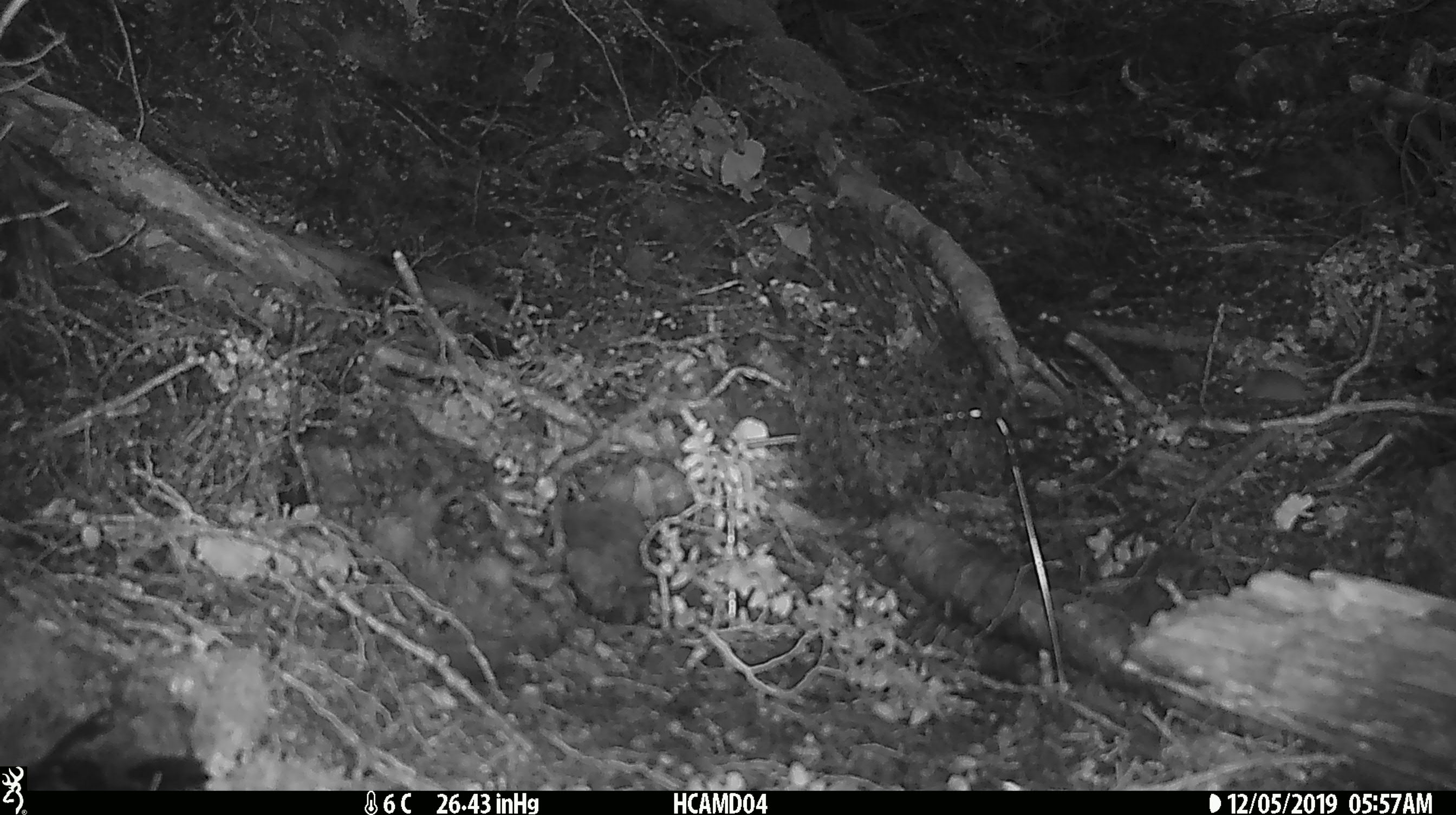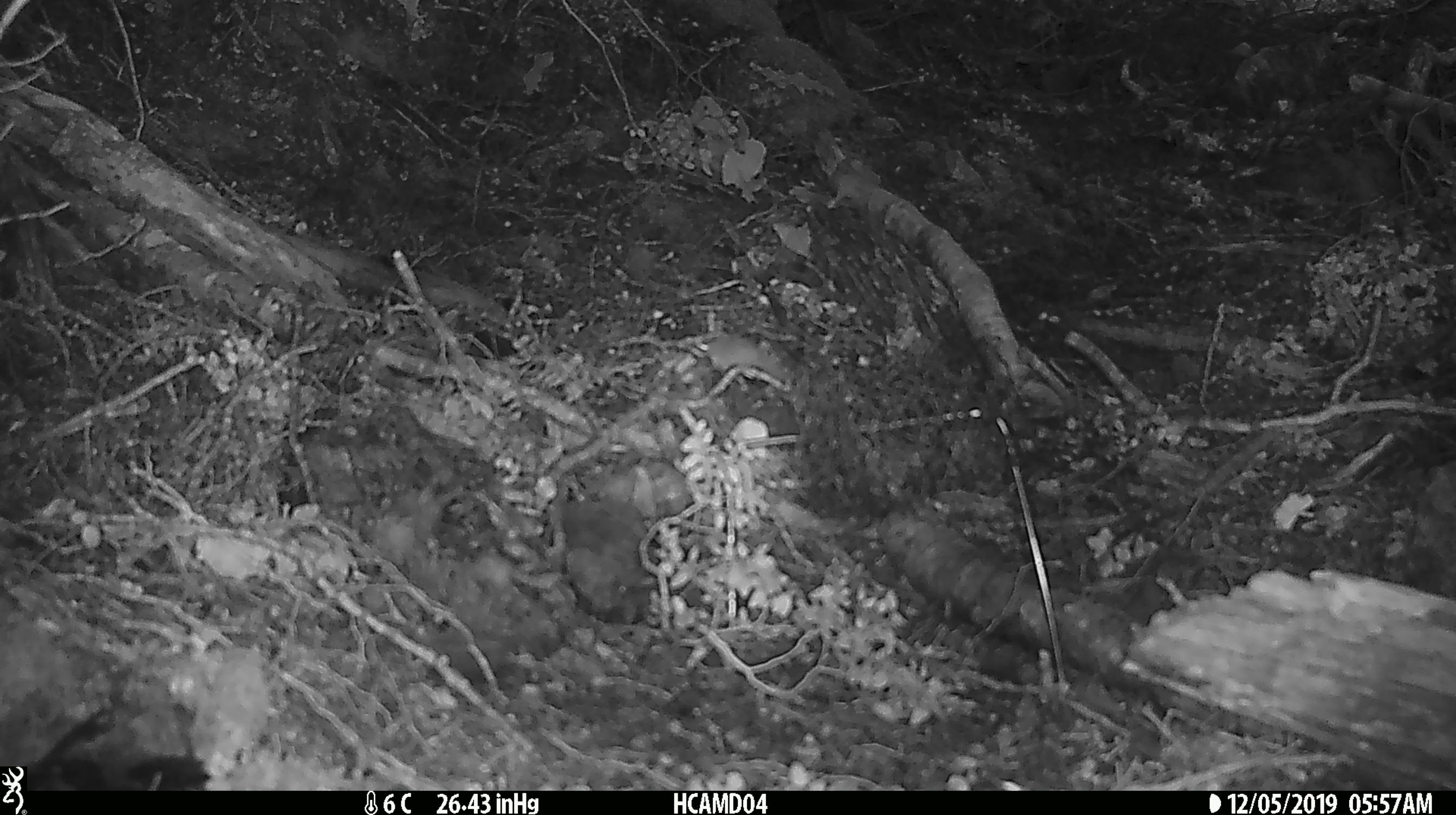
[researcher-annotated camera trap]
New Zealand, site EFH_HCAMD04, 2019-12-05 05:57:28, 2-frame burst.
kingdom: Animalia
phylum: Chordata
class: Mammalia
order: Rodentia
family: Muridae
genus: Mus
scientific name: Mus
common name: mouse